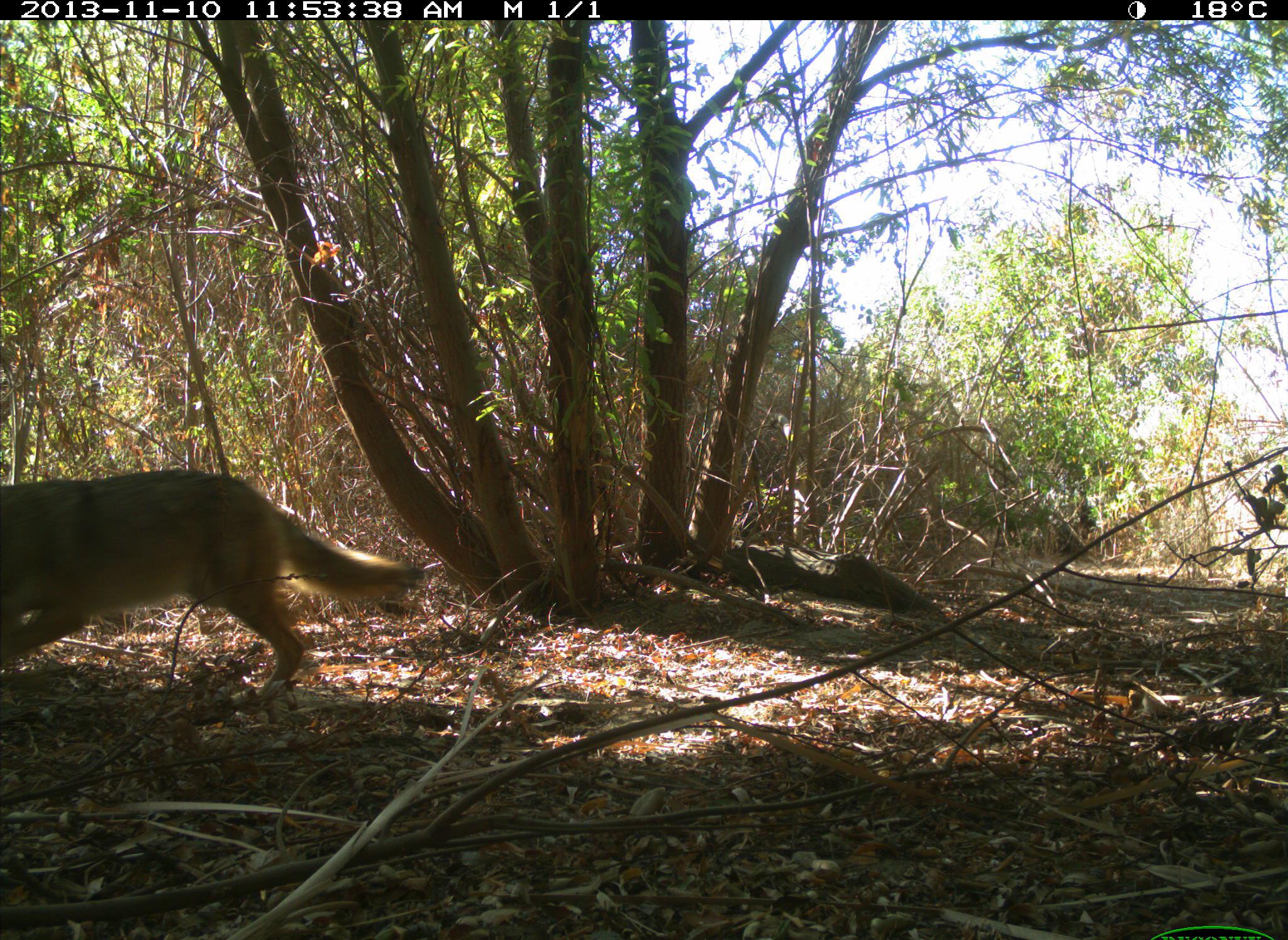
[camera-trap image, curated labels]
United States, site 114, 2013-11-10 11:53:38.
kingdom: Animalia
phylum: Chordata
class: Mammalia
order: Carnivora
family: Canidae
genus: Canis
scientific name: Canis latrans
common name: coyote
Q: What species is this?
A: Coyote (Canis latrans).